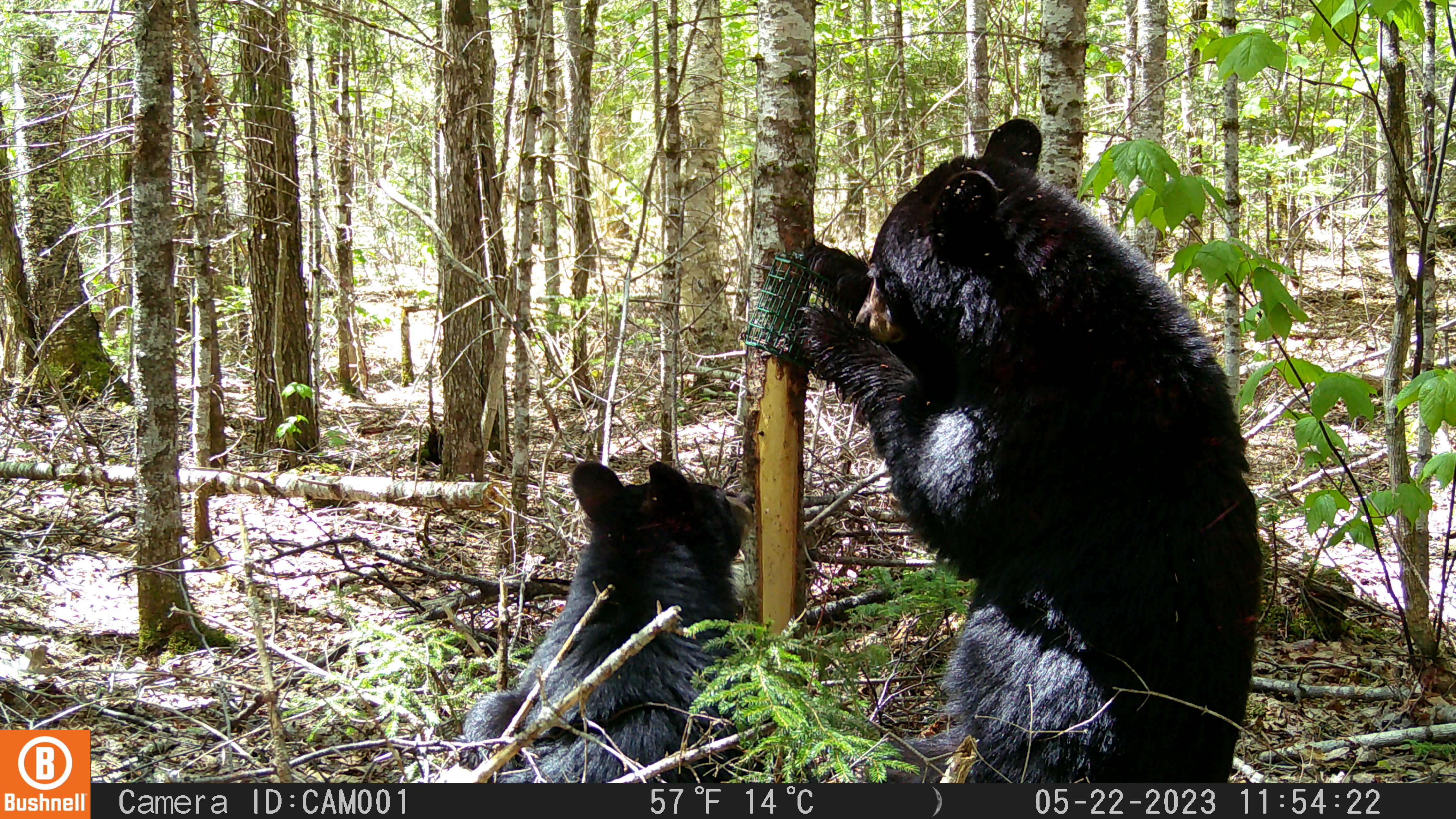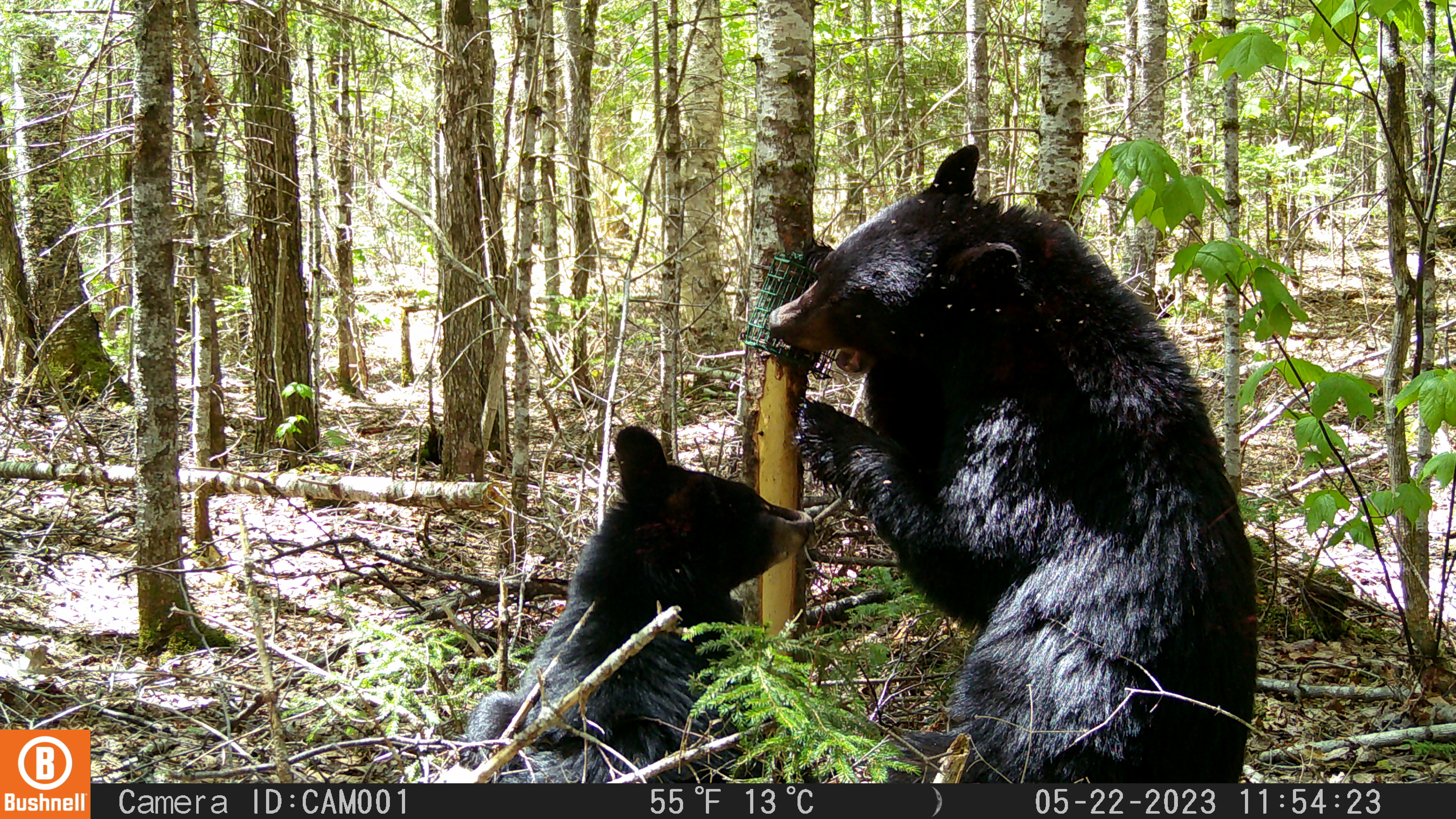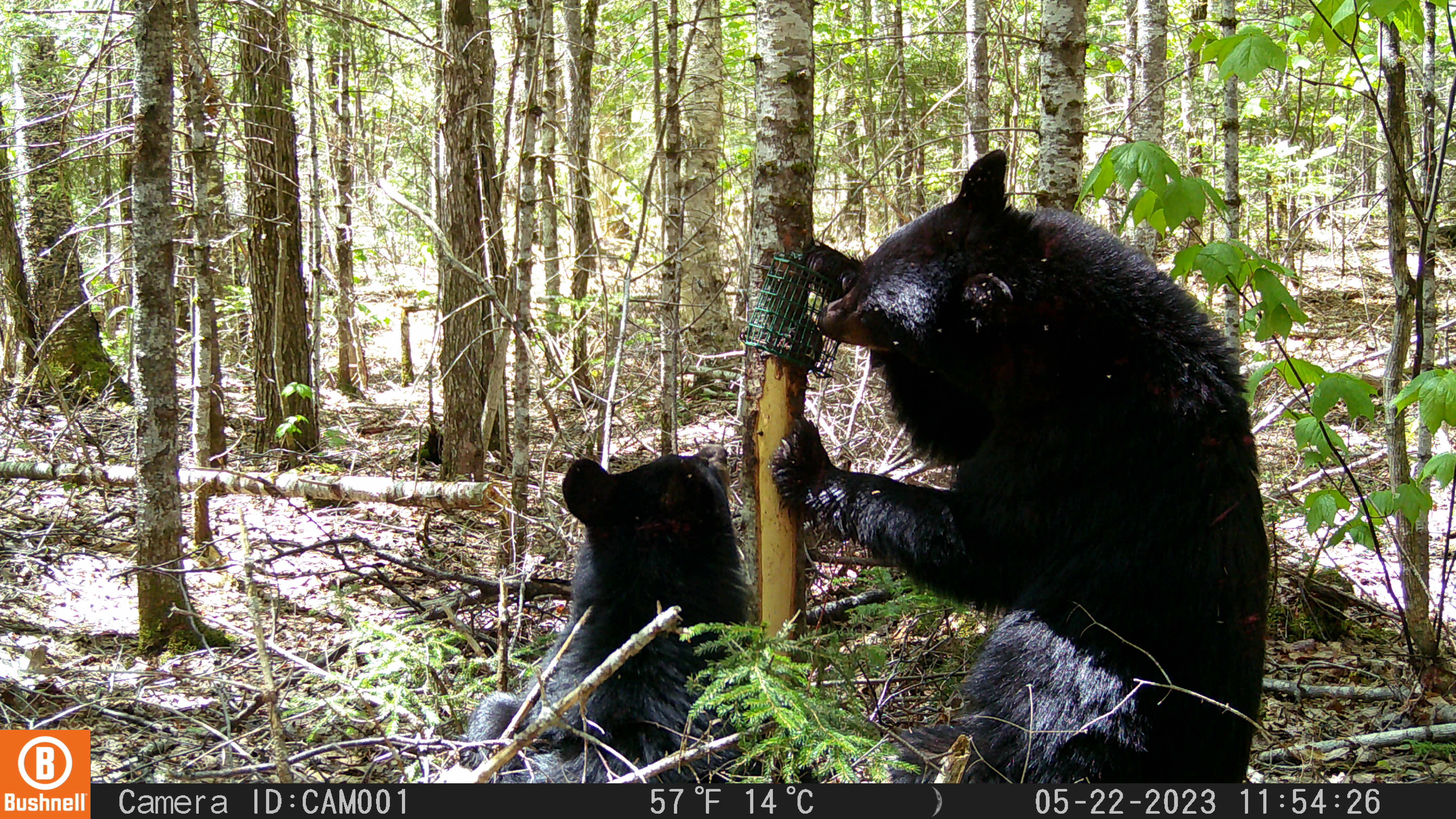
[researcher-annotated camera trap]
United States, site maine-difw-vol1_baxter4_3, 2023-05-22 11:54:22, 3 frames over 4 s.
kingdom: Animalia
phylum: Chordata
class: Mammalia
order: Carnivora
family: Ursidae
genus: Ursus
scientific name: Ursus americanus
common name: black bear